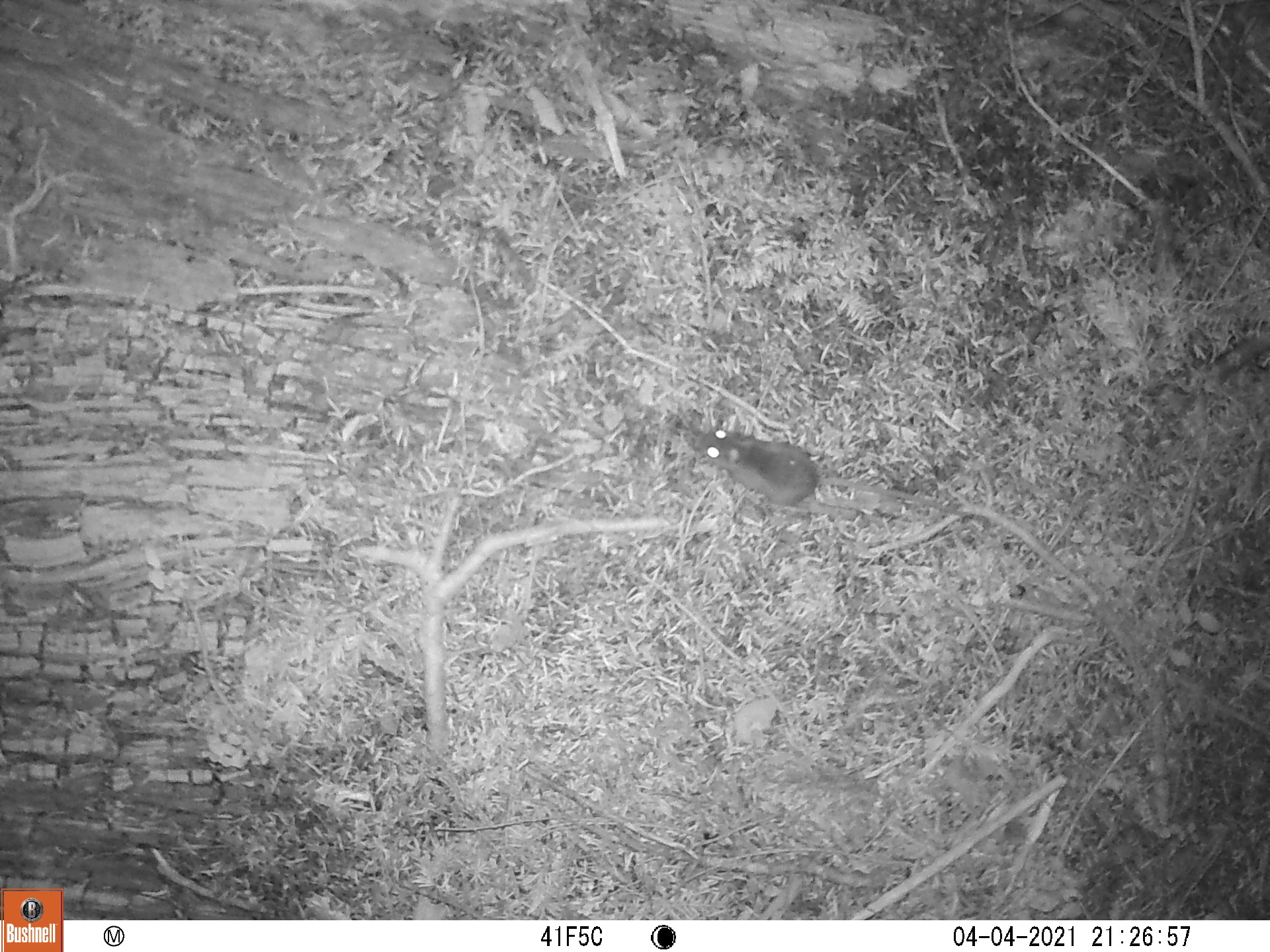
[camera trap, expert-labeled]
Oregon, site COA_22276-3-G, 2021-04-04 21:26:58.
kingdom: Animalia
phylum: Chordata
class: Mammalia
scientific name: Mammalia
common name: small mammal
Small mammal (Mammalia).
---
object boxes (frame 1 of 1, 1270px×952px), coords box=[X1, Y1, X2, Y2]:
small mammal: box=[665, 390, 1021, 603]